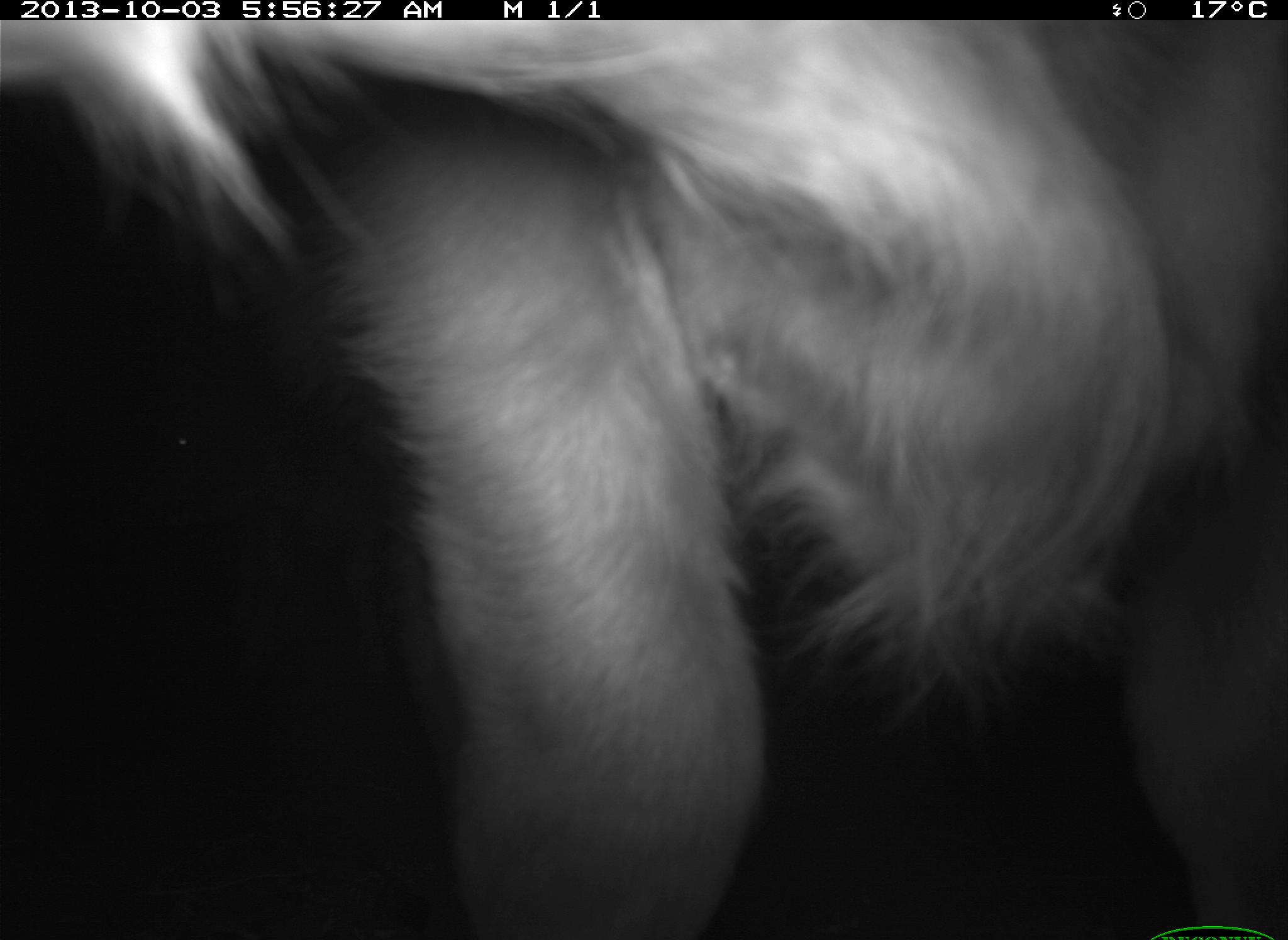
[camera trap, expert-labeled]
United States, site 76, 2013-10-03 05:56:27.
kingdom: Animalia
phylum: Chordata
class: Mammalia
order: Artiodactyla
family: Bovidae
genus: Bos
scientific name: Bos taurus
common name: cow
Cow (Bos taurus).